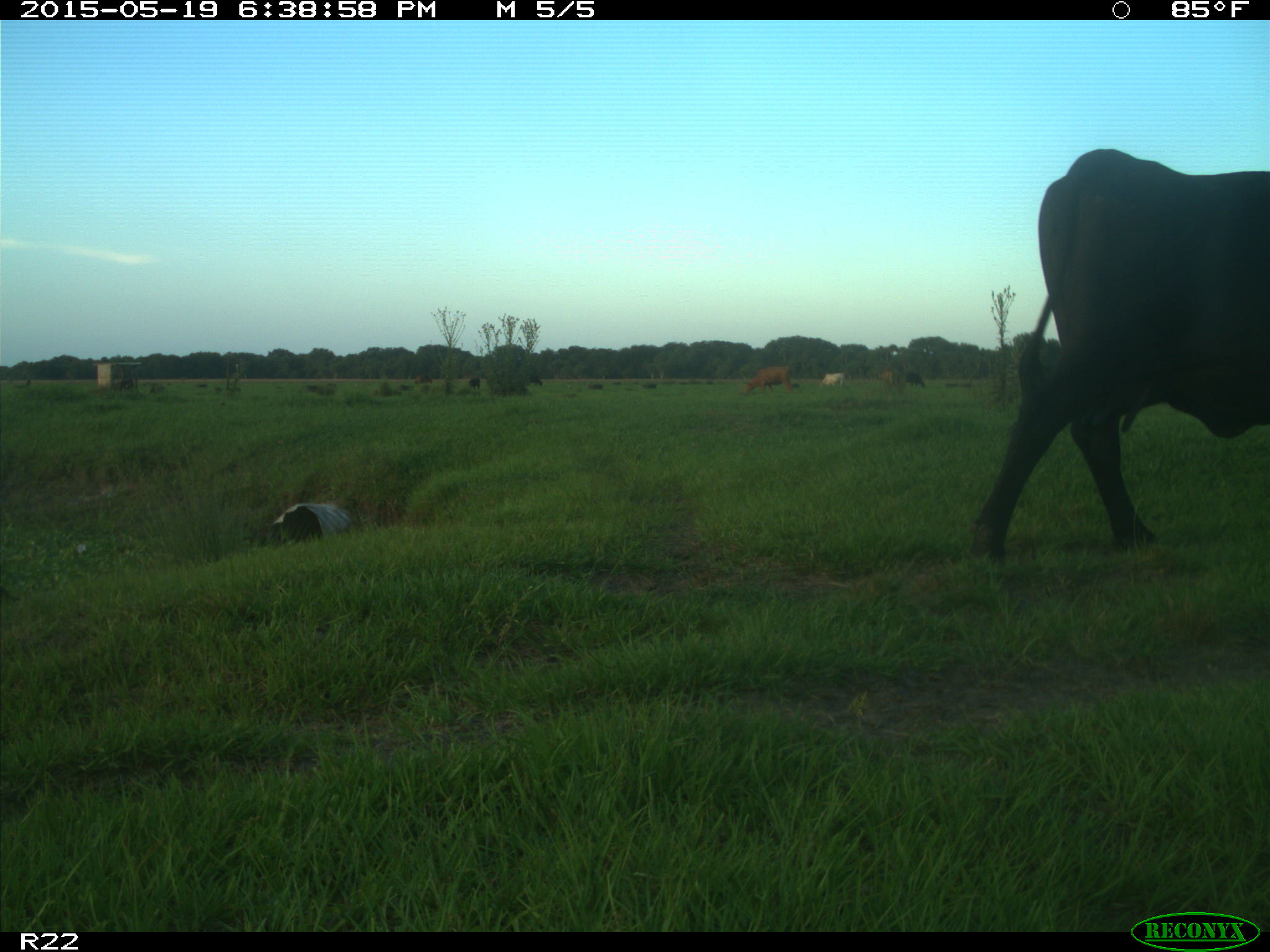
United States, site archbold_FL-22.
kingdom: Animalia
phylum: Chordata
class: Mammalia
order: Artiodactyla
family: Bovidae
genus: Bos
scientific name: Bos taurus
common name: domestic cow